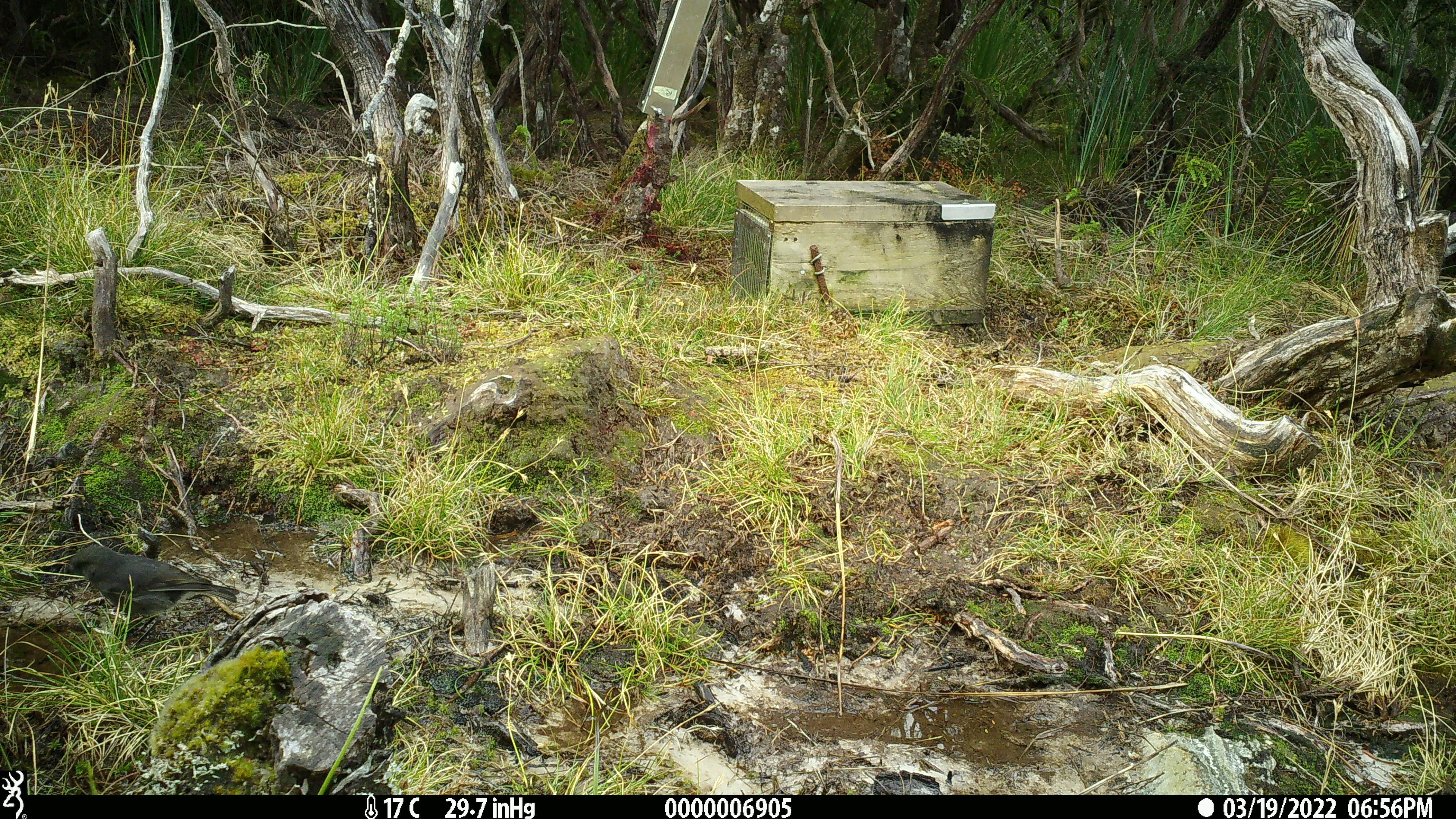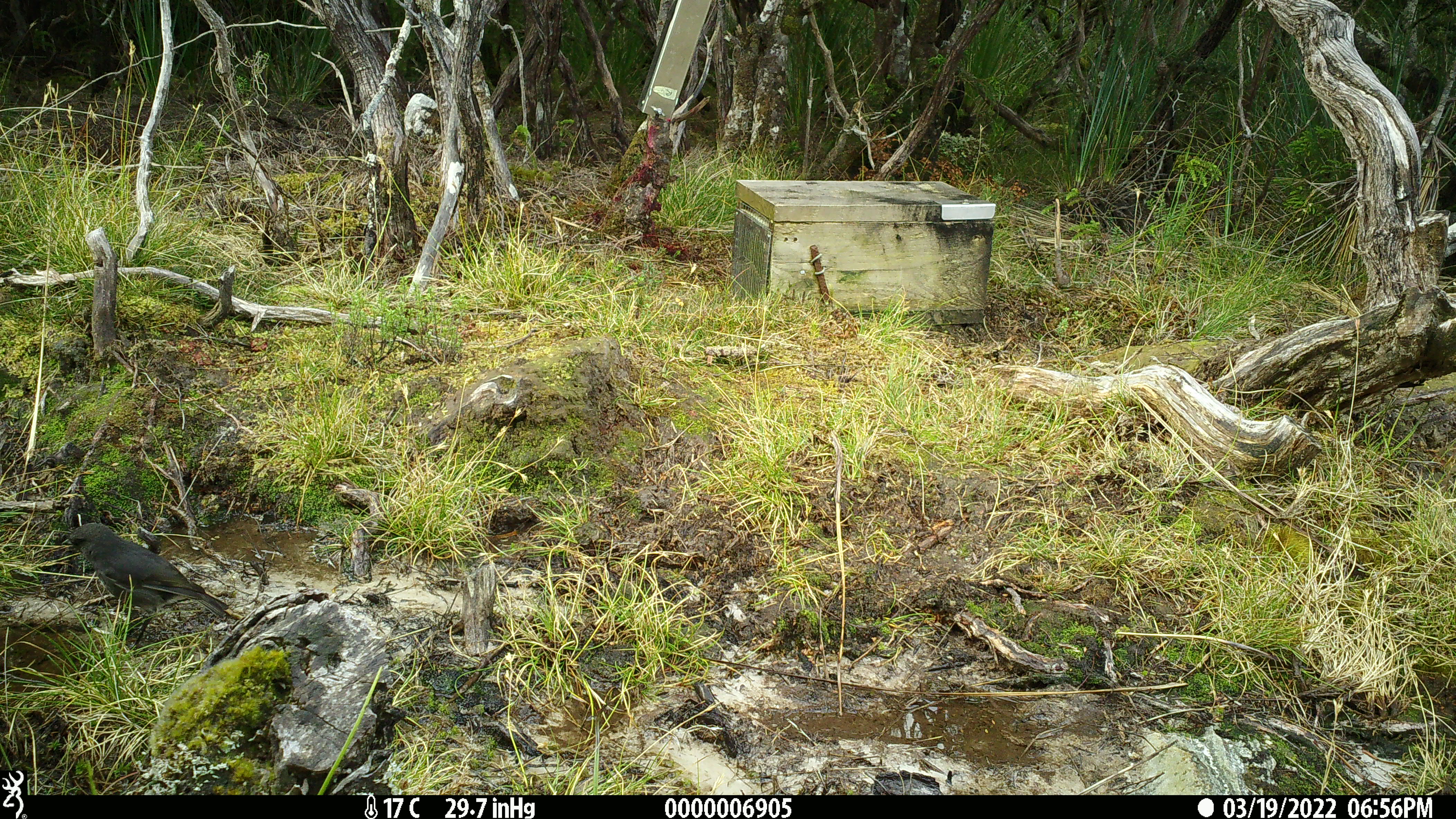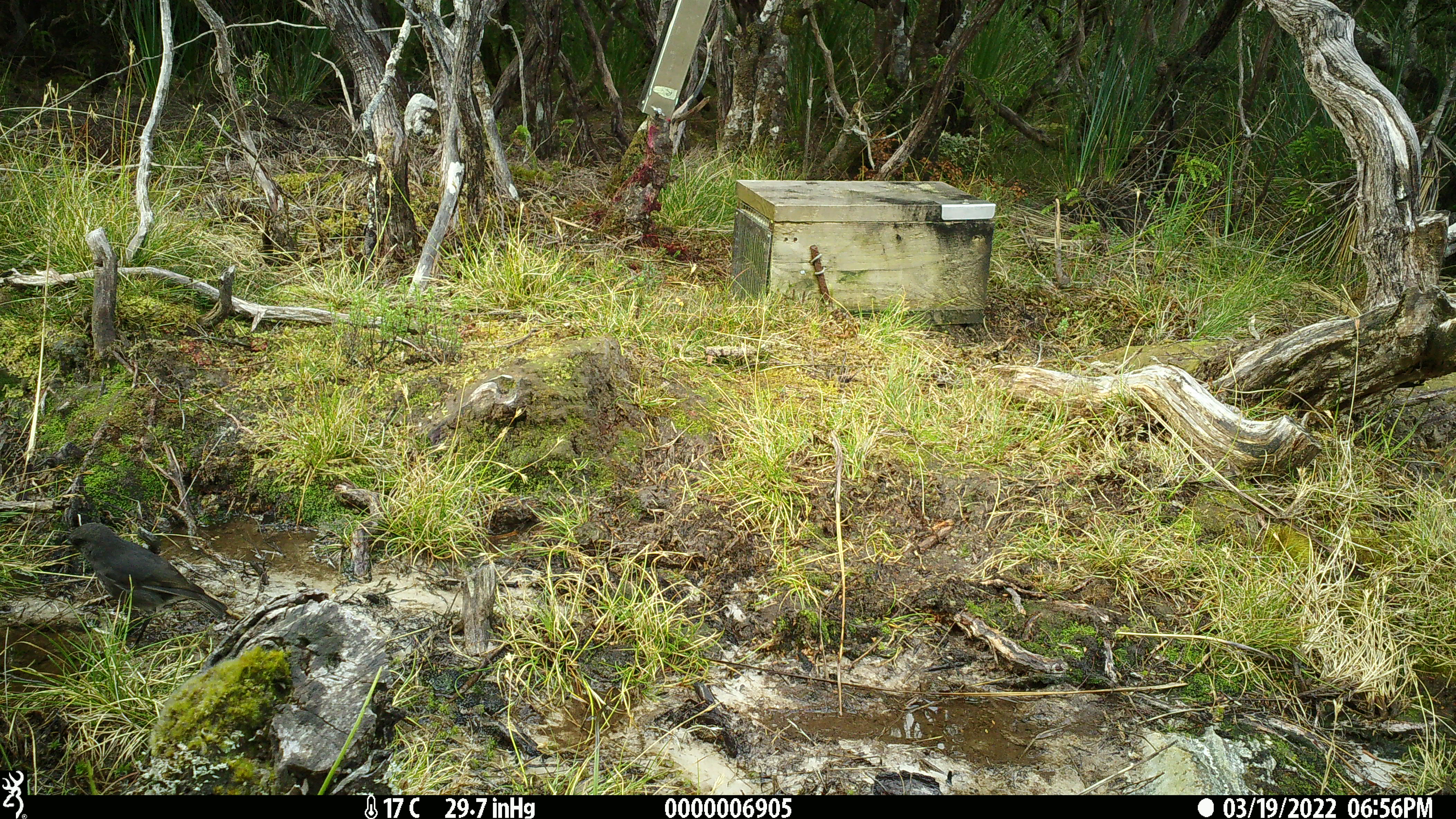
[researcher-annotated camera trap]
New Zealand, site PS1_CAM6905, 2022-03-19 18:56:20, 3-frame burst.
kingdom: Animalia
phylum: Chordata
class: Aves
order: Passeriformes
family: Petroicidae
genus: Petroica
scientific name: Petroica australis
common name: new zealand robin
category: robin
Robin (new zealand robin) (Petroica australis).